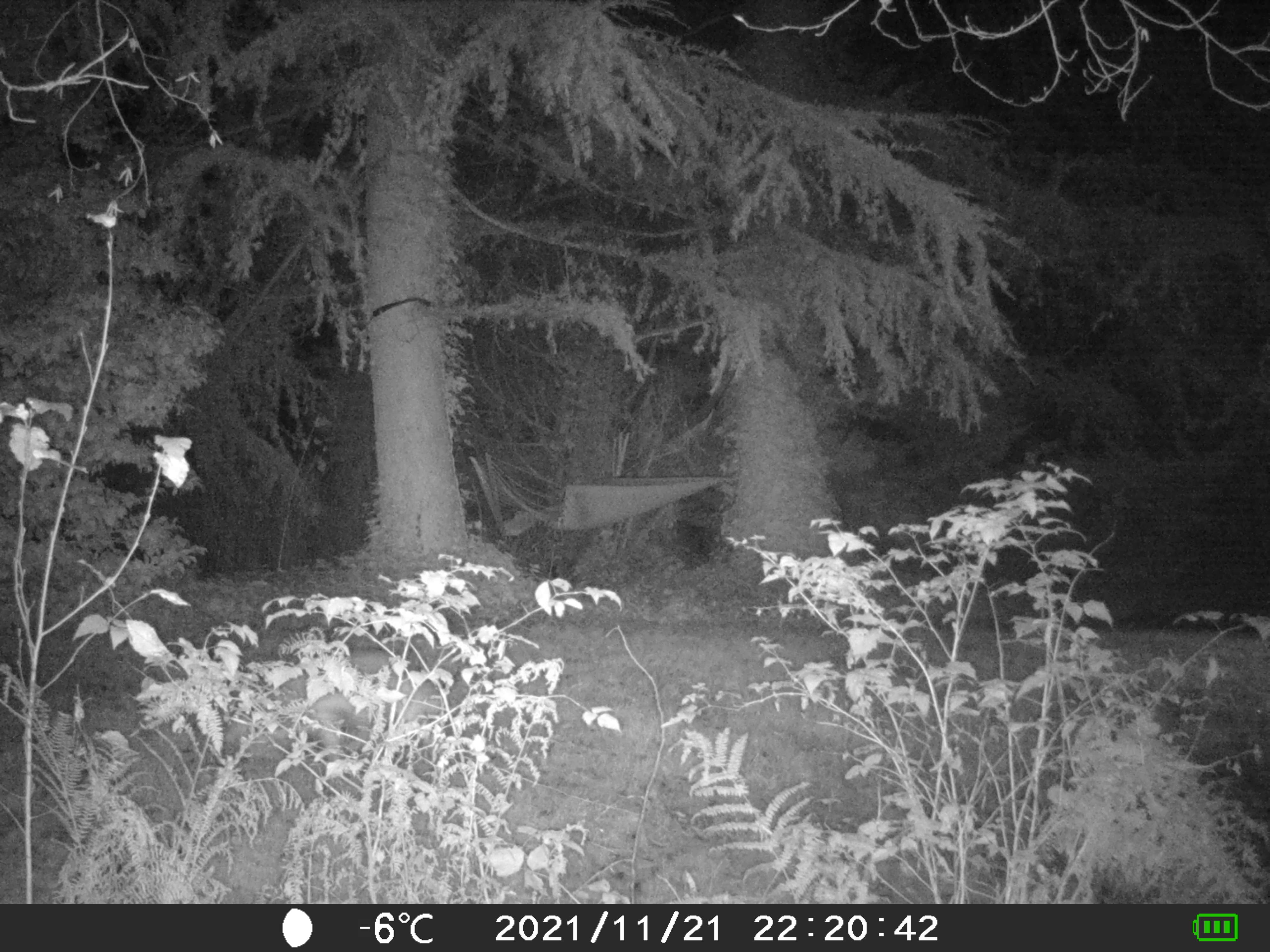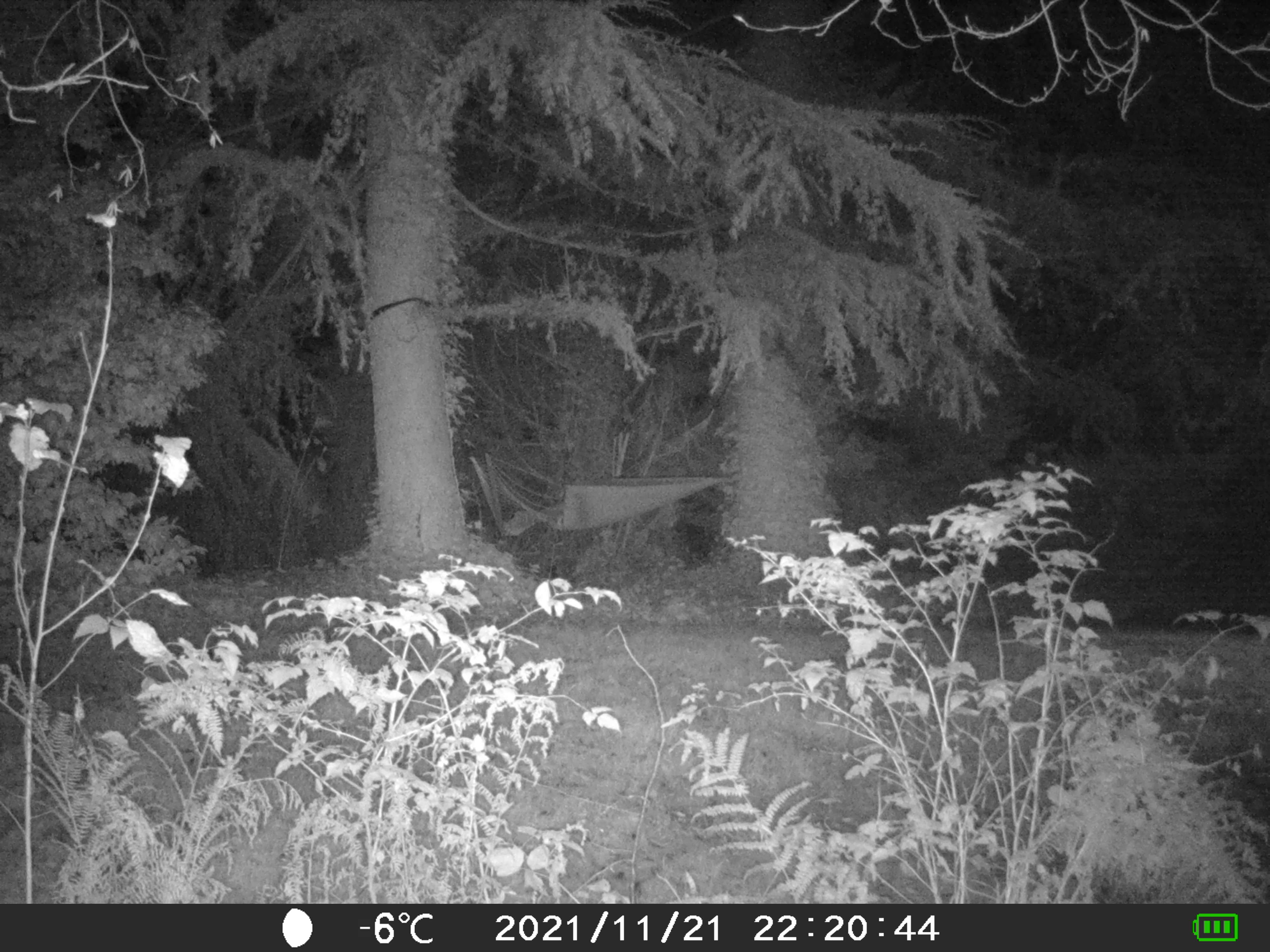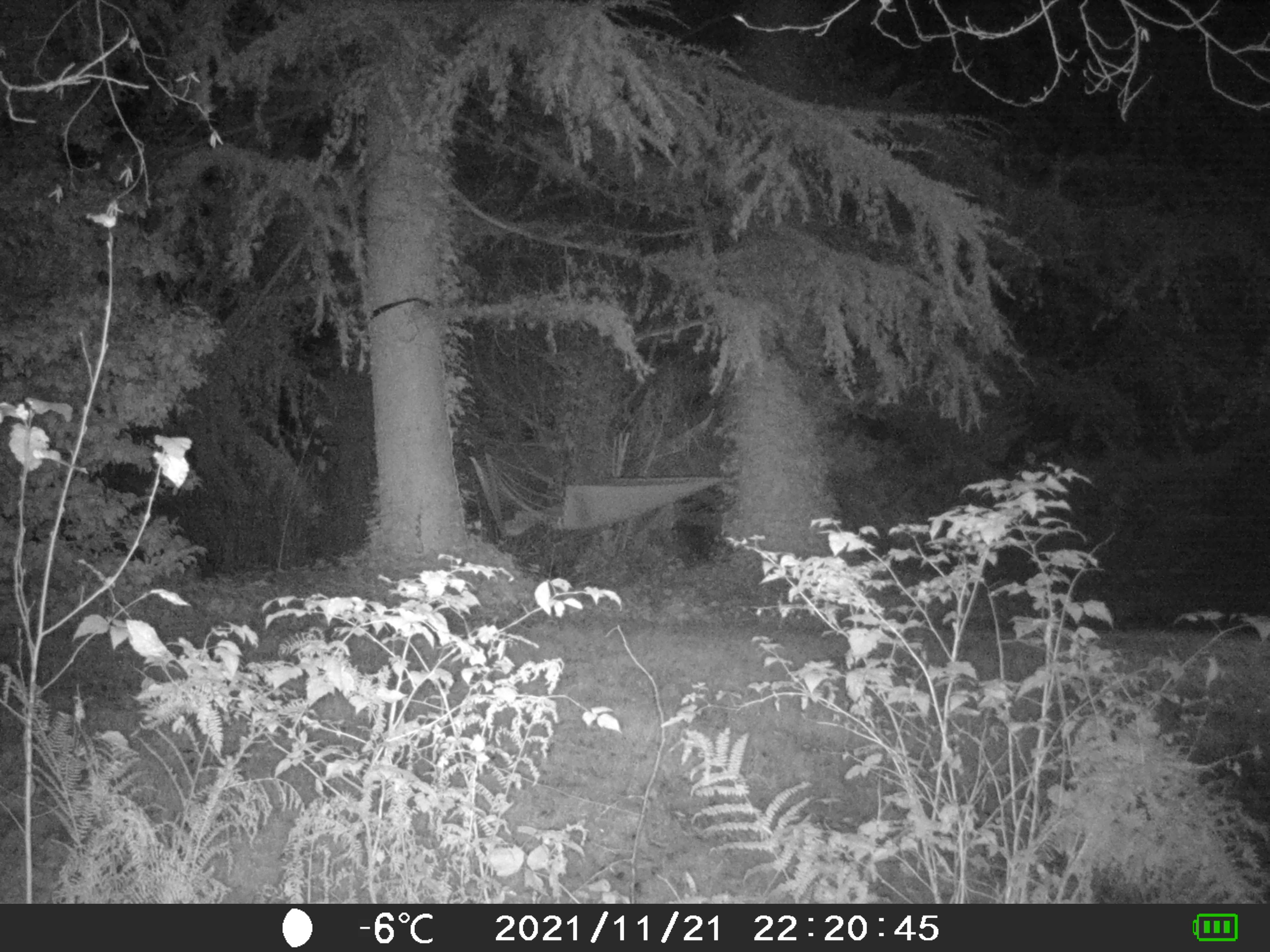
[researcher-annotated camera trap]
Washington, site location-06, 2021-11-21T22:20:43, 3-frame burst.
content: unidentified animal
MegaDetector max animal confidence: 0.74